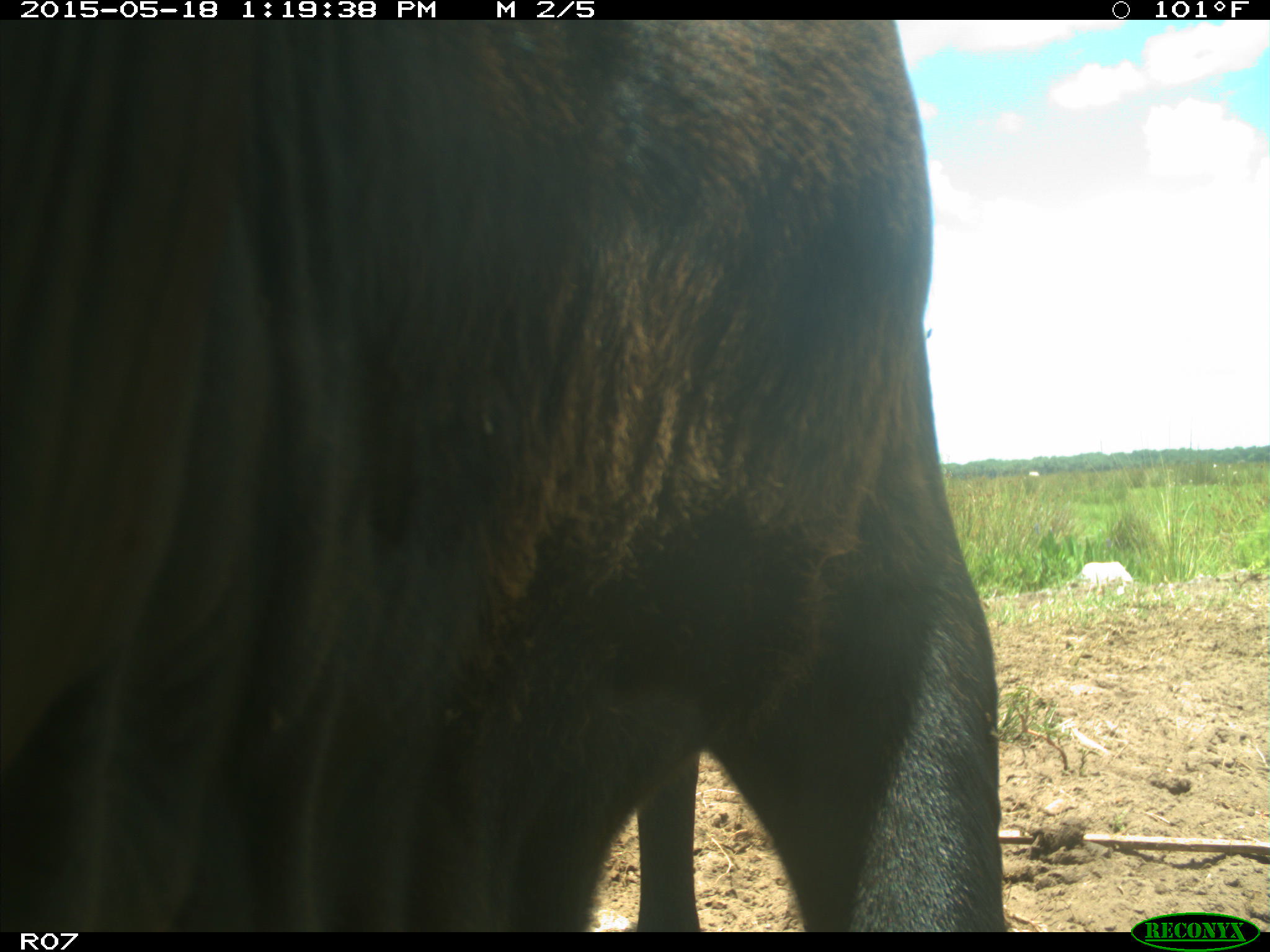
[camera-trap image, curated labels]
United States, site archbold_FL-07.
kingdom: Animalia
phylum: Chordata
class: Mammalia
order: Artiodactyla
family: Bovidae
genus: Bos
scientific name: Bos taurus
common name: domestic cow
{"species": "Bos taurus (domestic cow)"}